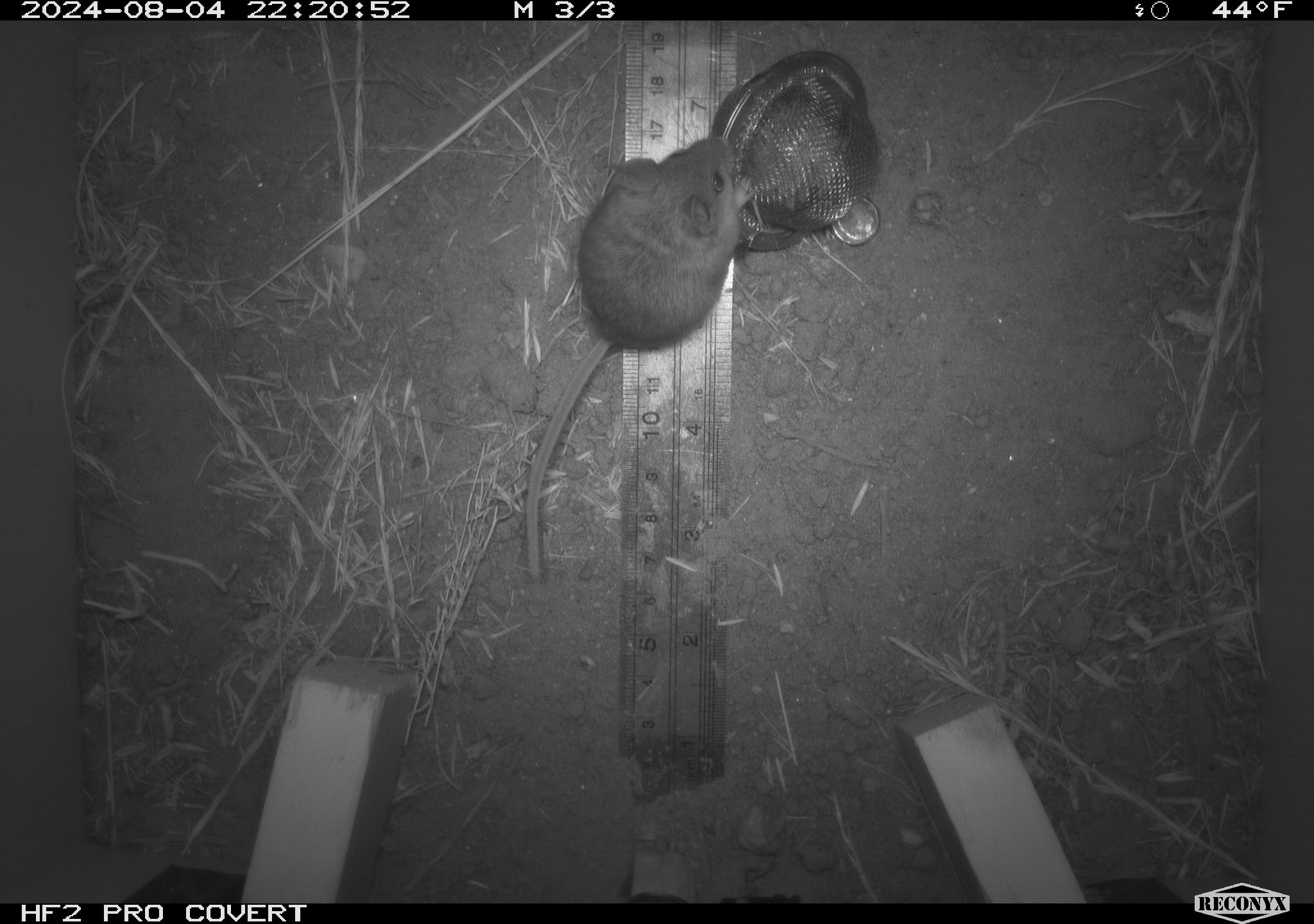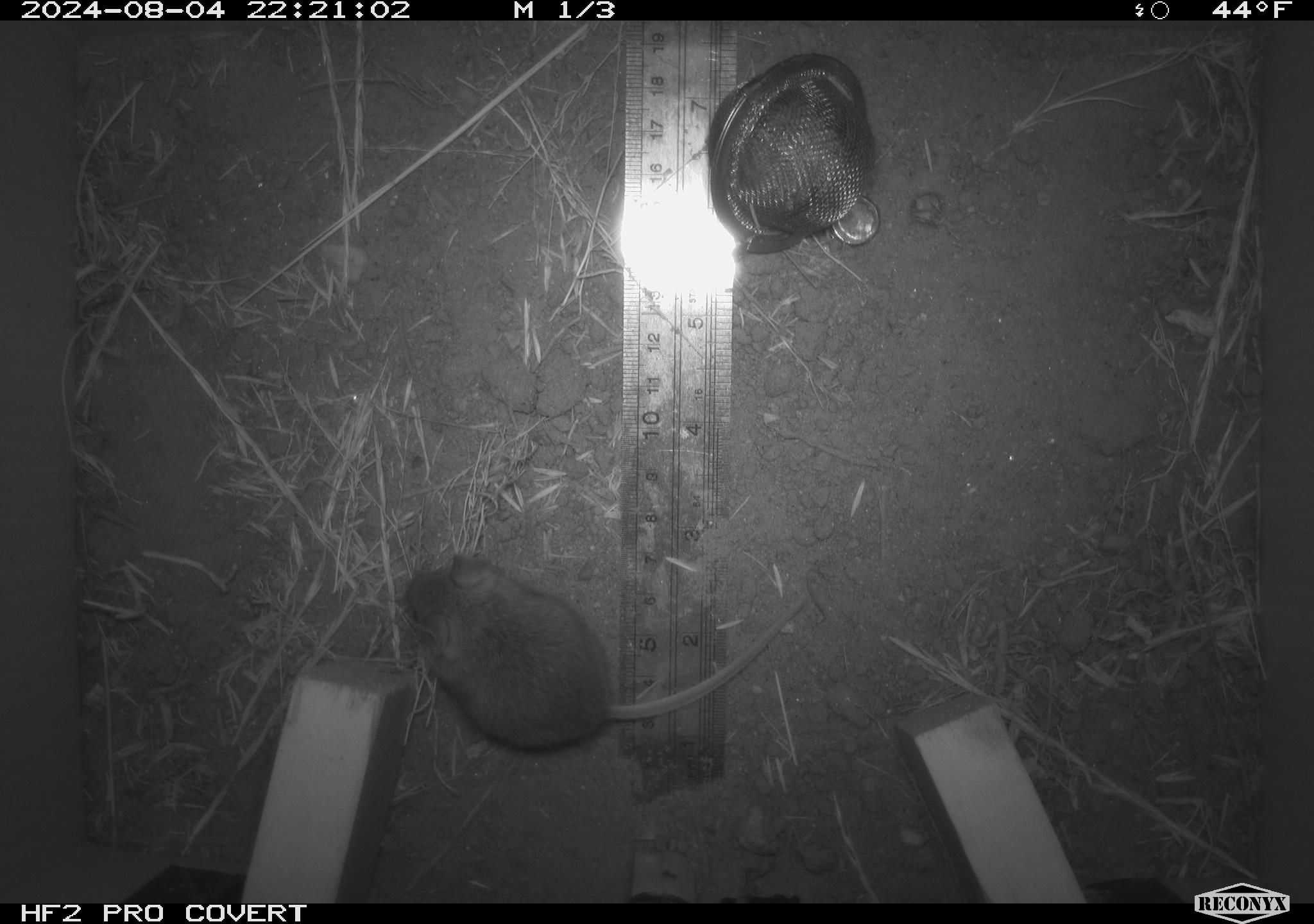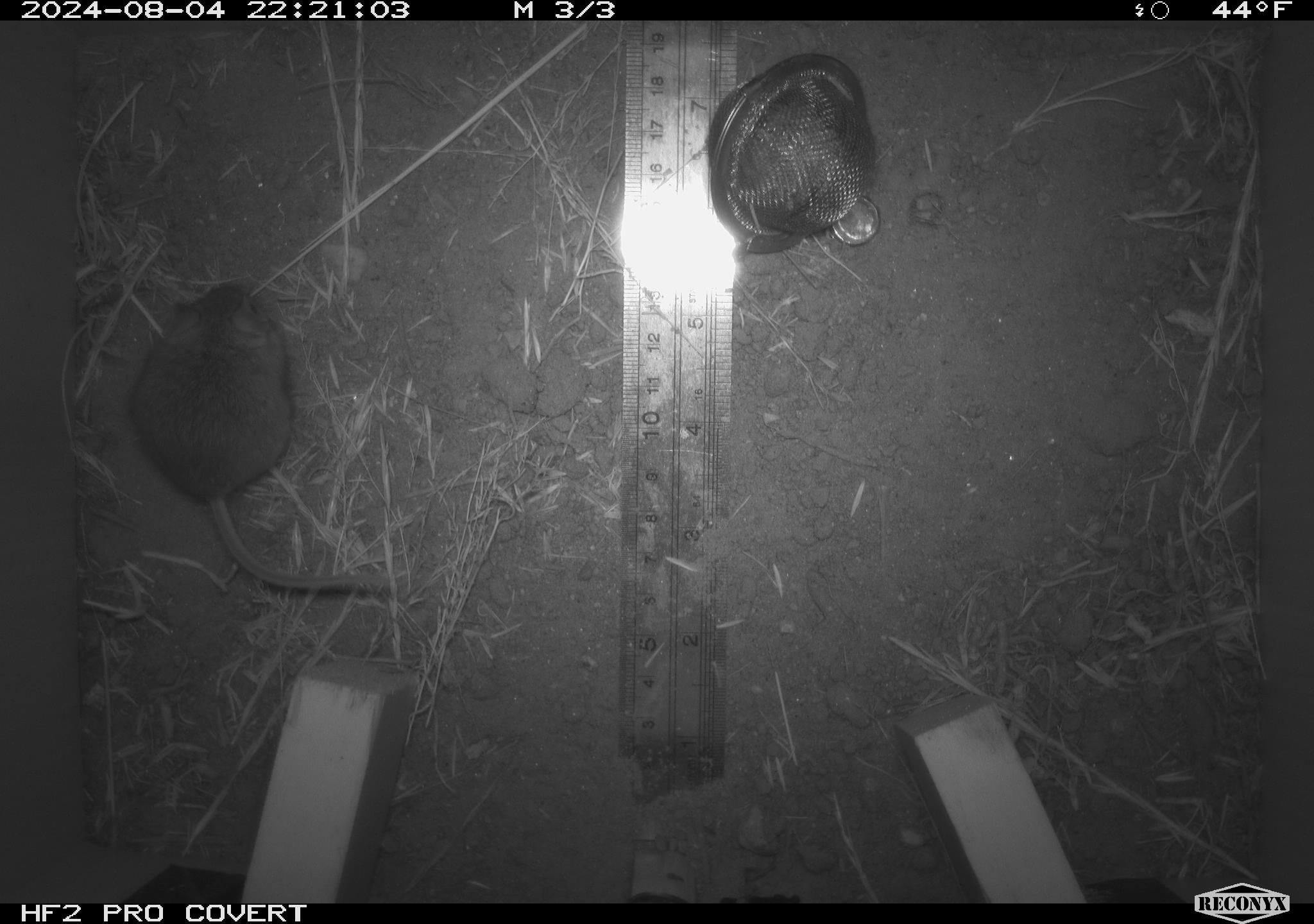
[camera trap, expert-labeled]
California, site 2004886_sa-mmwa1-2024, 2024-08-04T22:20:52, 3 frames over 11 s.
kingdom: Animalia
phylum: Chordata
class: Mammalia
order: Rodentia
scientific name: Rodentia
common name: mouse species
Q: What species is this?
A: Mouse species (Rodentia).